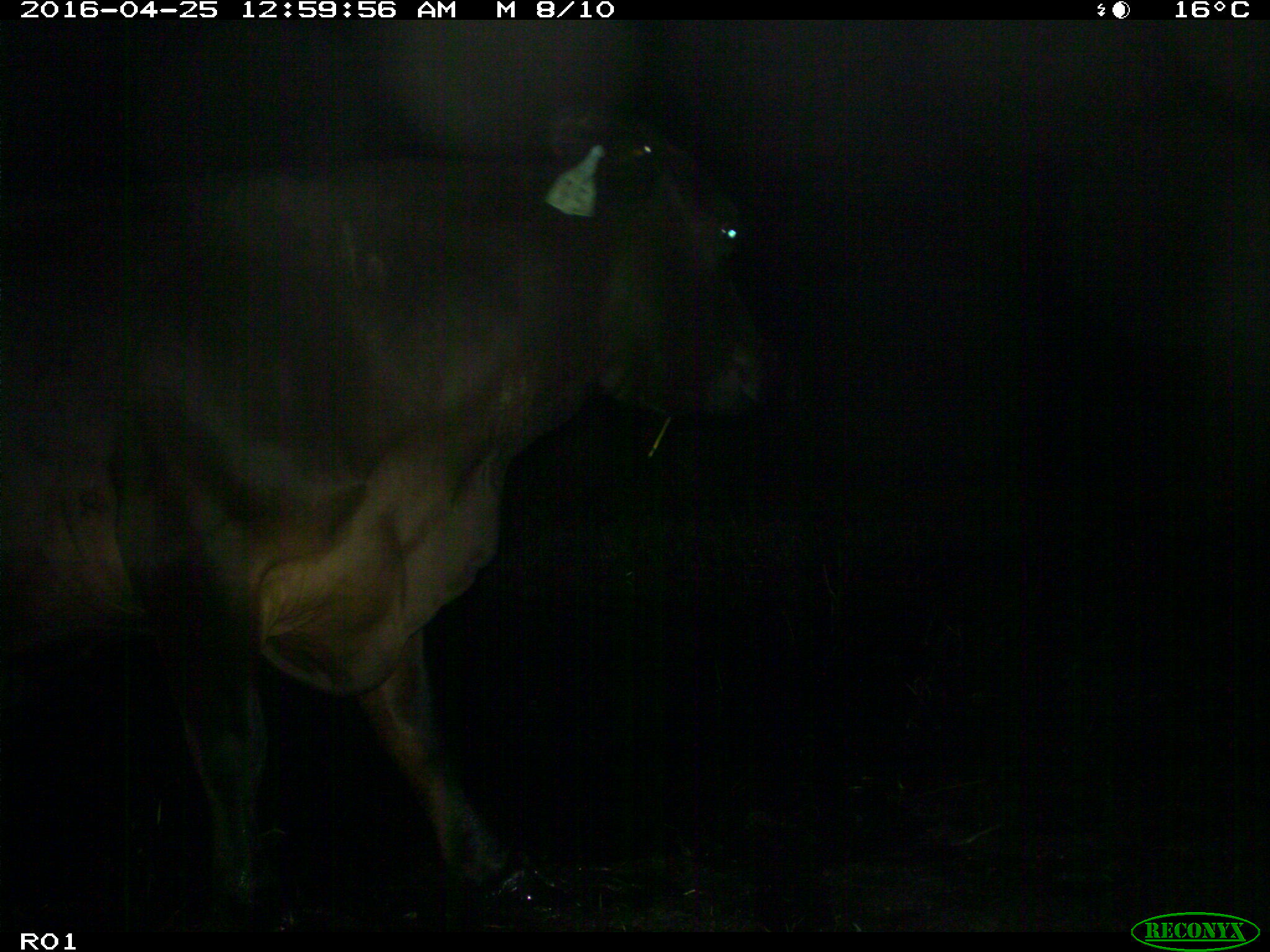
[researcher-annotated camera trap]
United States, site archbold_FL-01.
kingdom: Animalia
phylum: Chordata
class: Mammalia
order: Artiodactyla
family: Bovidae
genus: Bos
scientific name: Bos taurus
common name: domestic cow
Bos taurus (domestic cow).